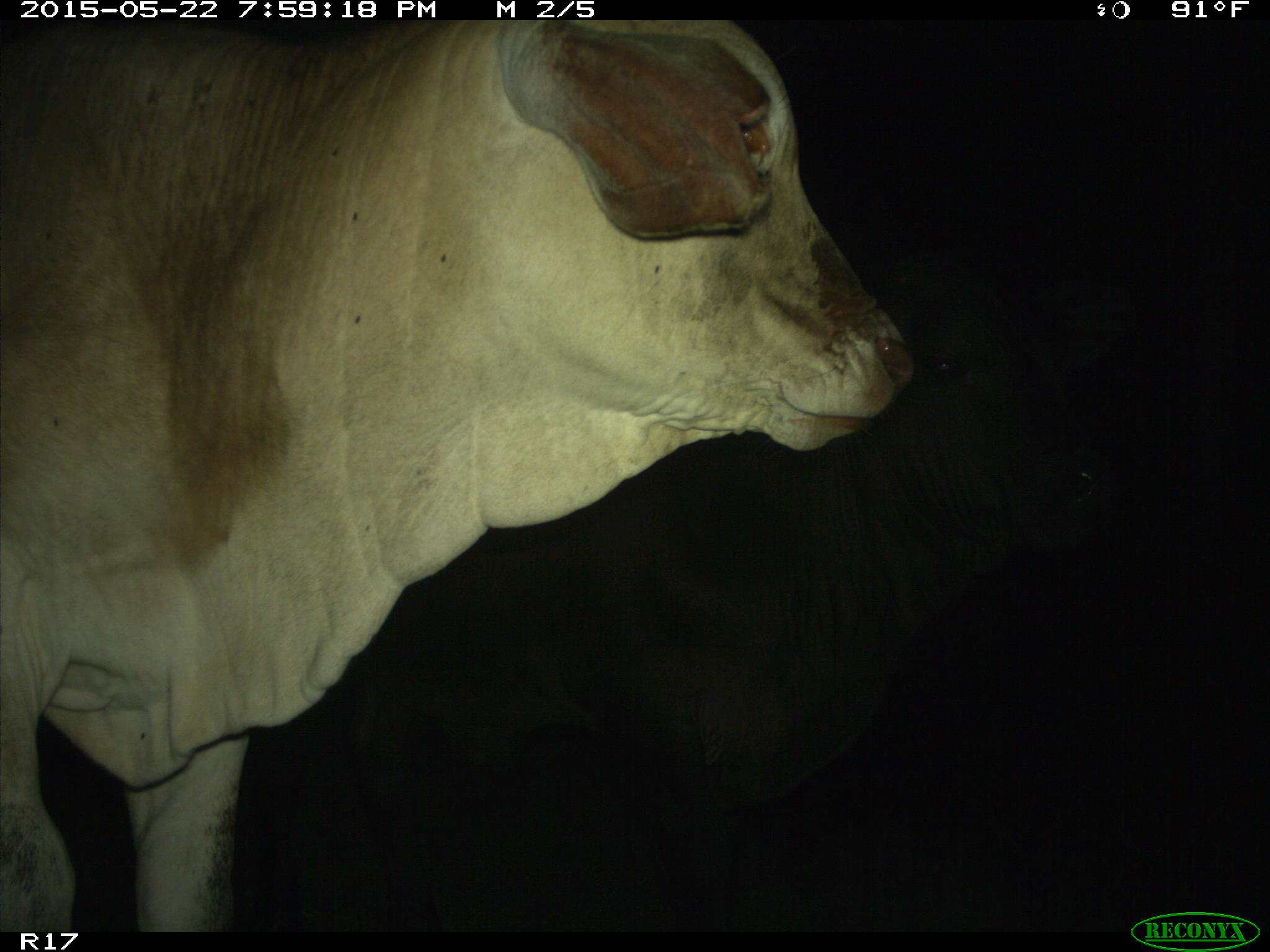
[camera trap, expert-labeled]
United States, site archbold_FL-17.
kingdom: Animalia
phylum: Chordata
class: Mammalia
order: Artiodactyla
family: Bovidae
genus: Bos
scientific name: Bos taurus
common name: domestic cow